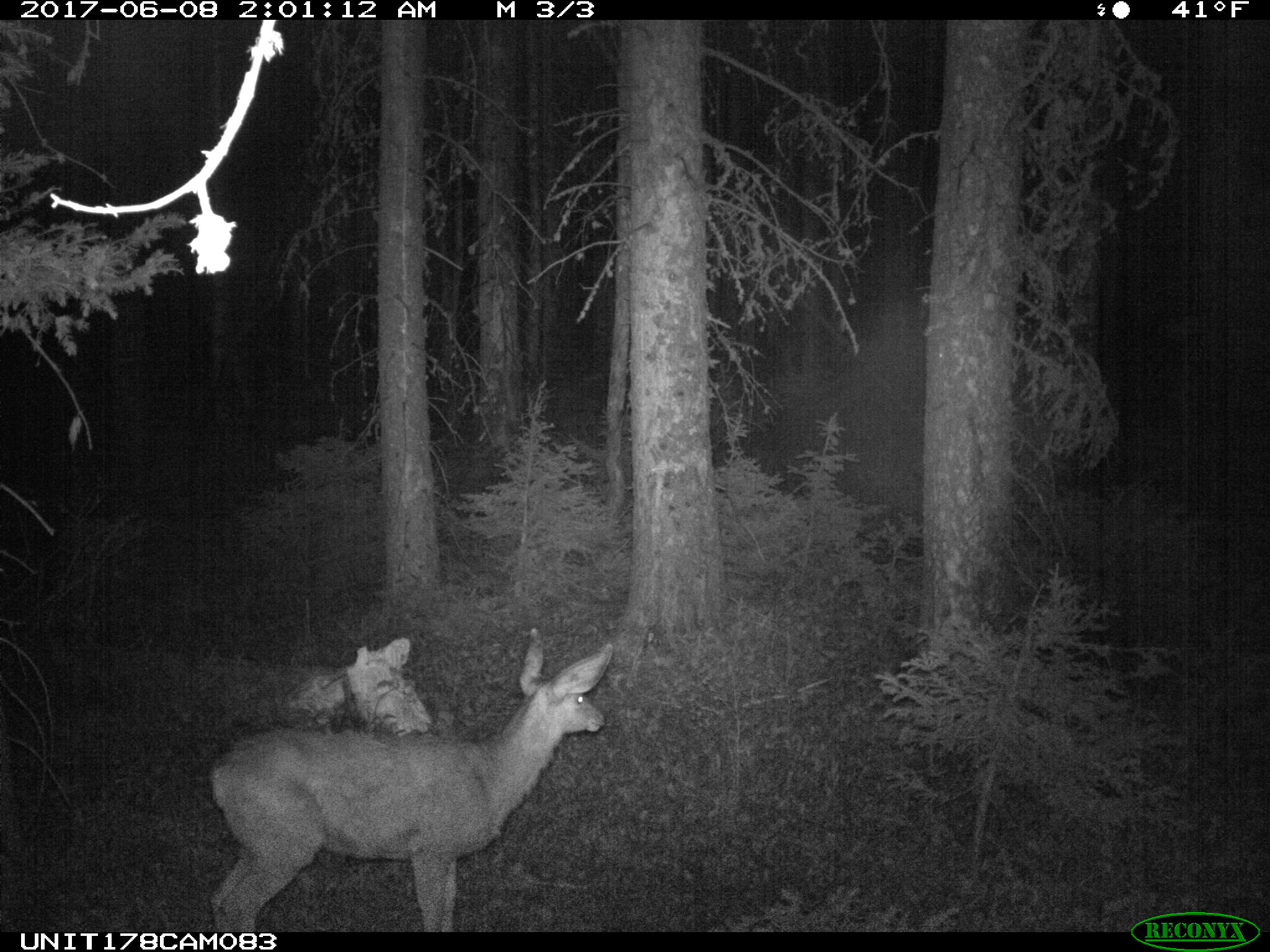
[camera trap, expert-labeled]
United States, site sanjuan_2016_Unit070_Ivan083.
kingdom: Animalia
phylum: Chordata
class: Mammalia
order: Artiodactyla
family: Cervidae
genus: Odocoileus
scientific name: Odocoileus hemionus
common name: mule deer